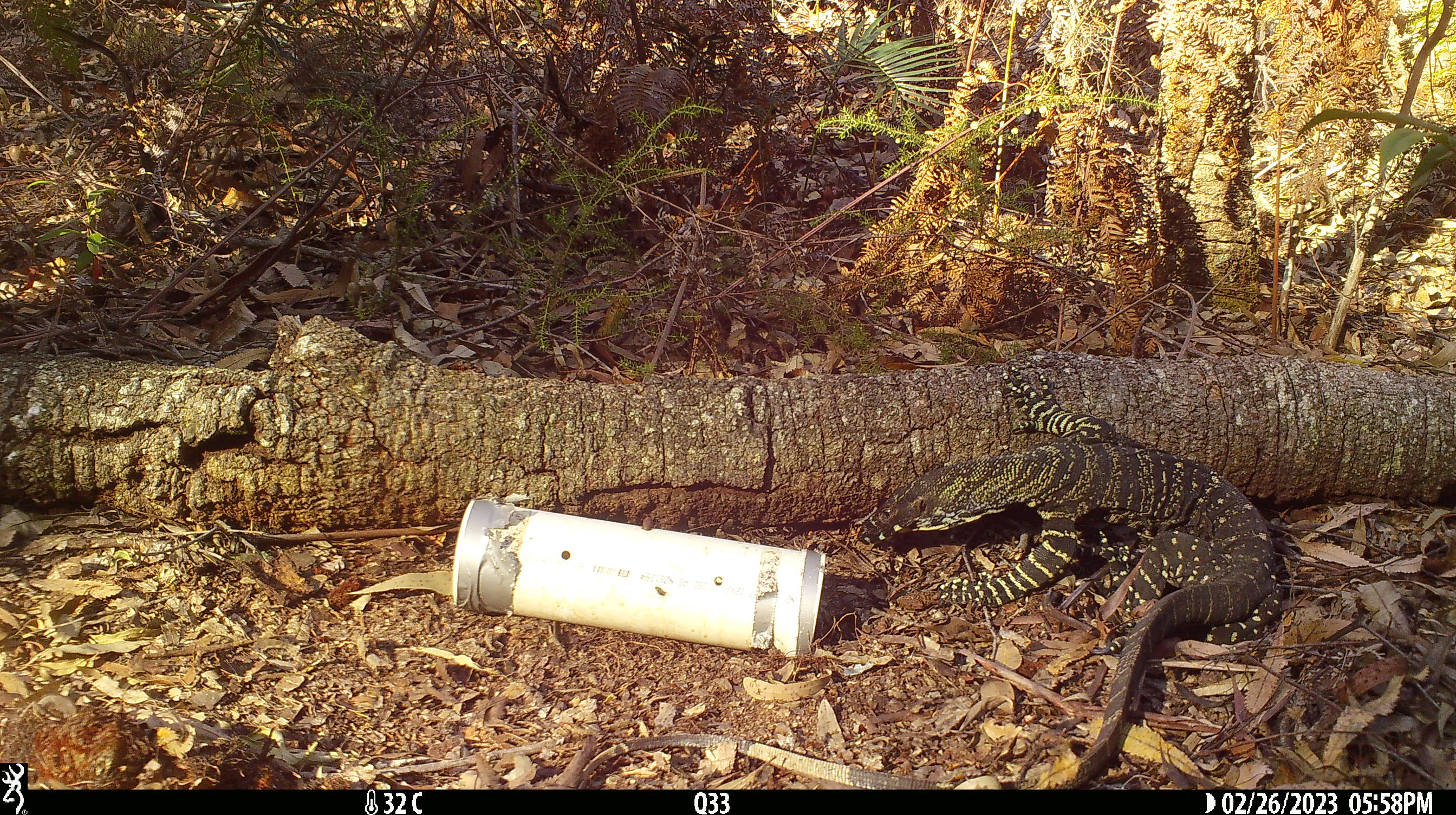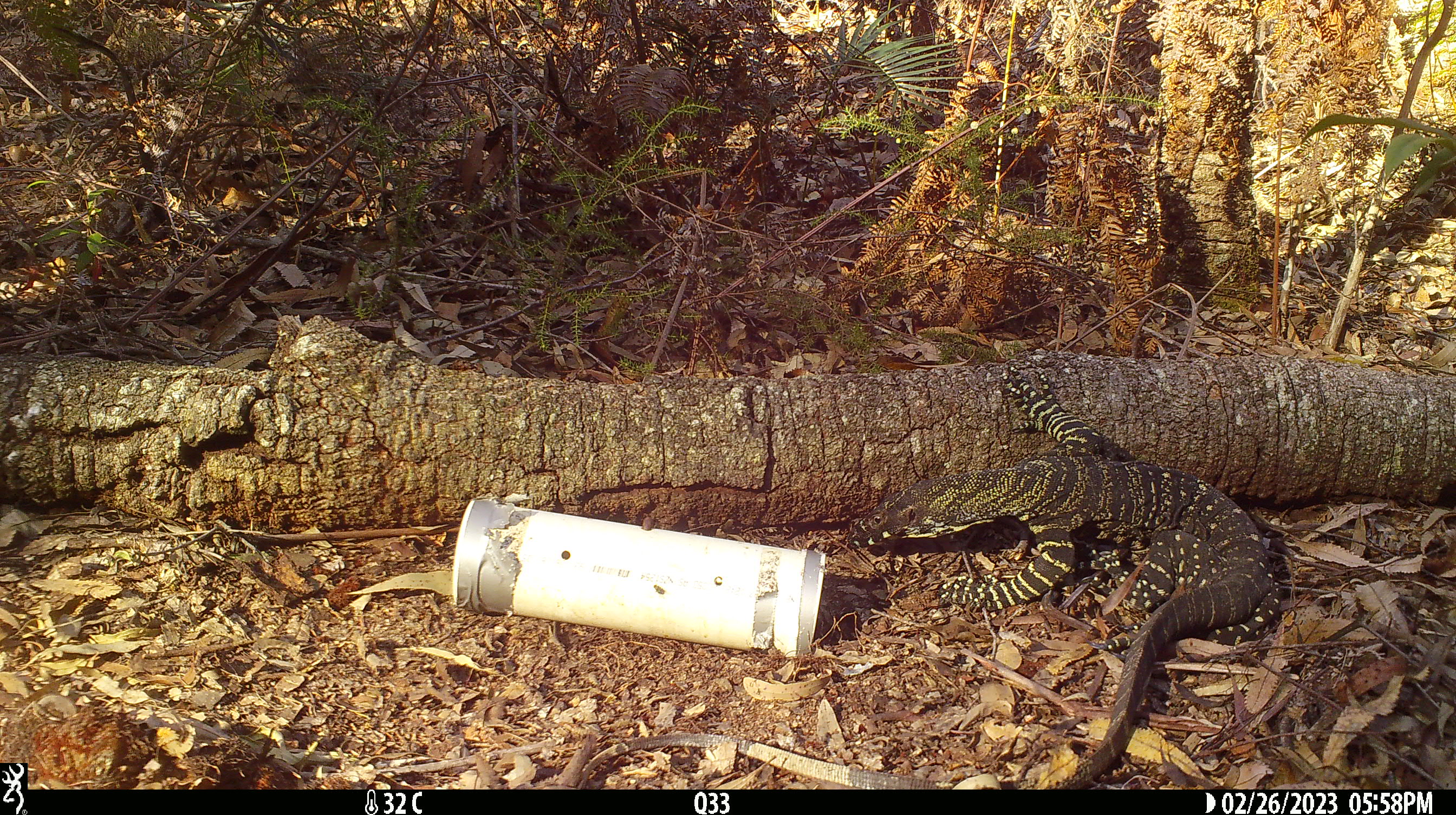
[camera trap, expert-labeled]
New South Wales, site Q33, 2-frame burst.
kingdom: Animalia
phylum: Chordata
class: Reptilia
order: Squamata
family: Varanidae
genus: Varanus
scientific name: Varanus varius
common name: lace monitor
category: goanna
Goanna (lace monitor) (Varanus varius).